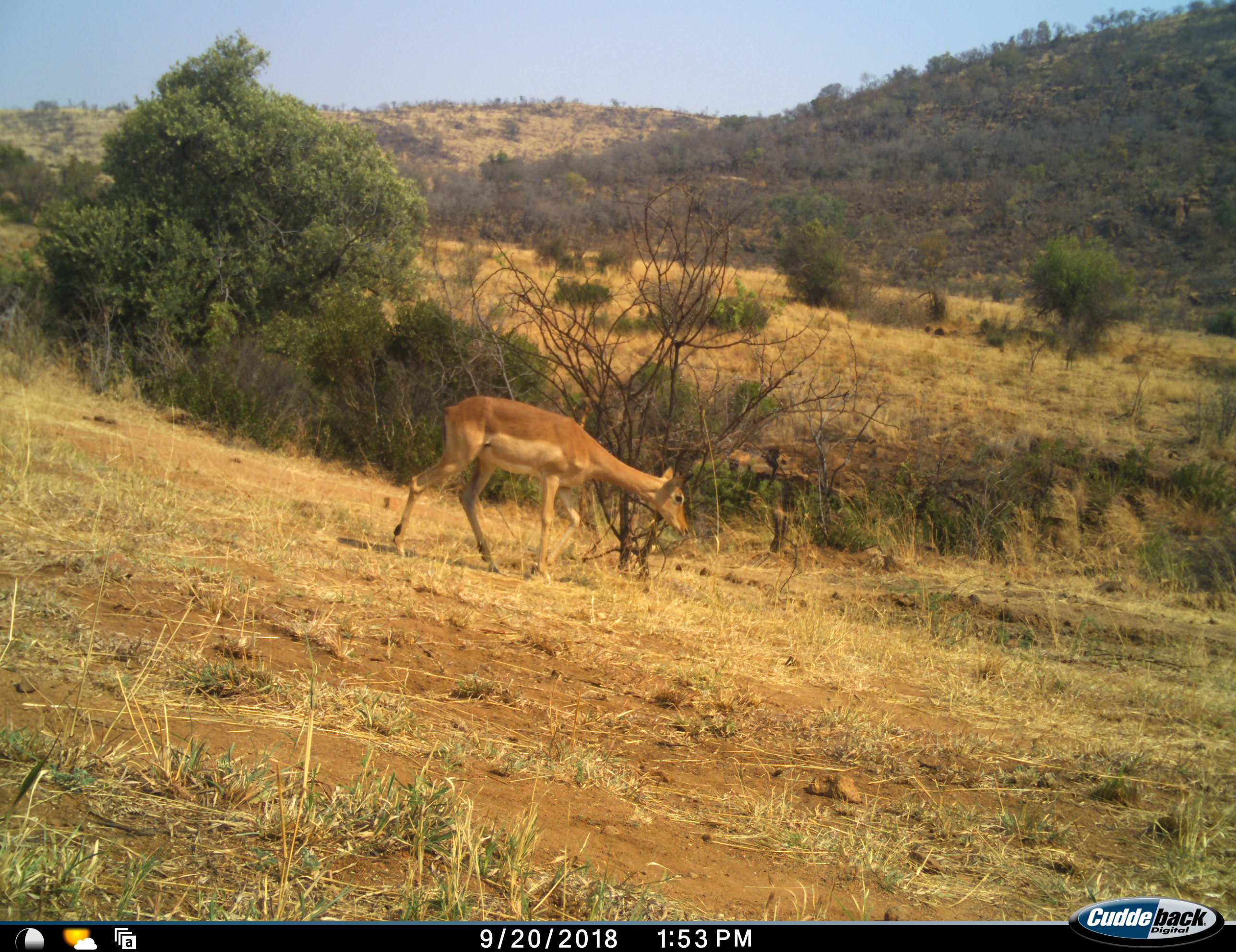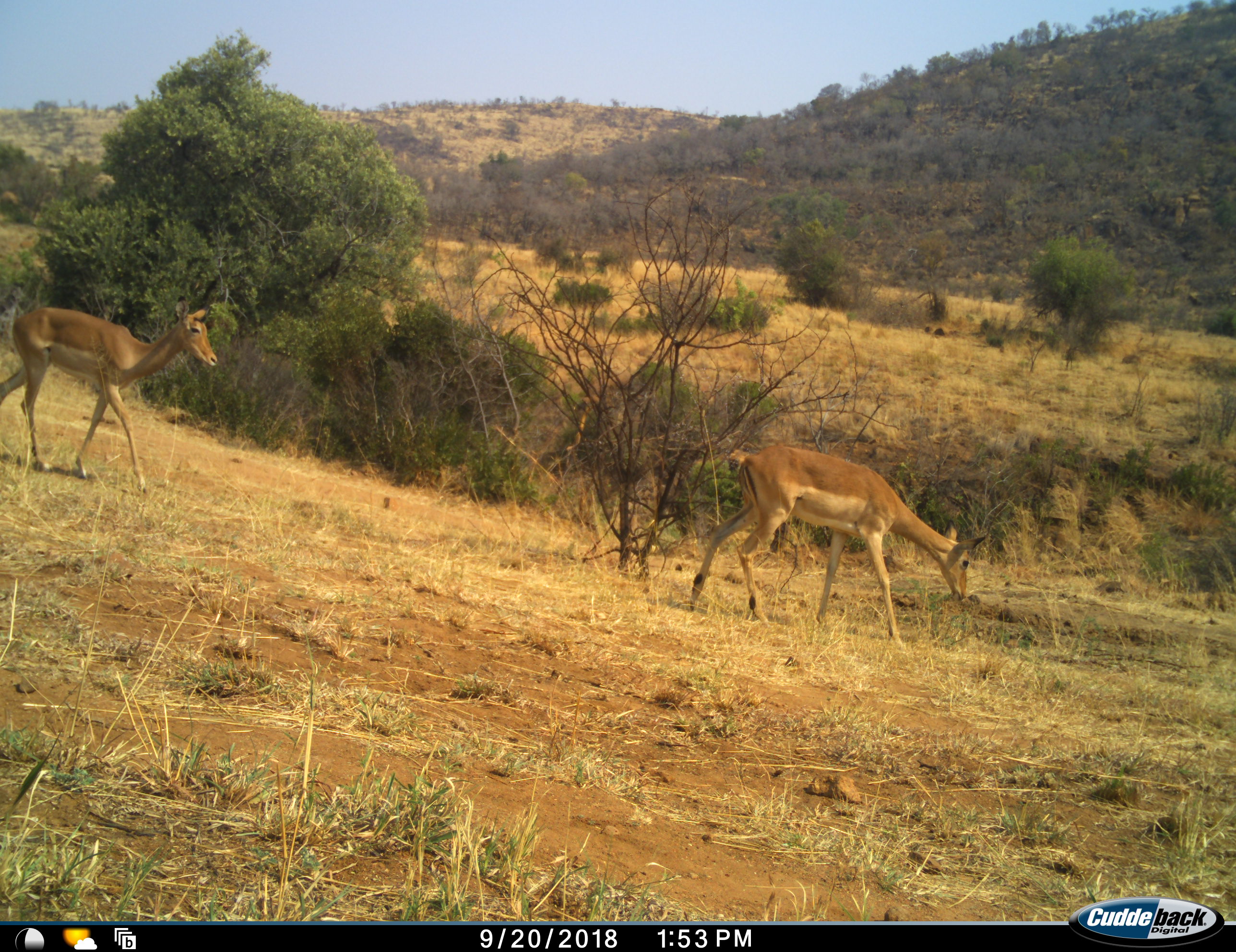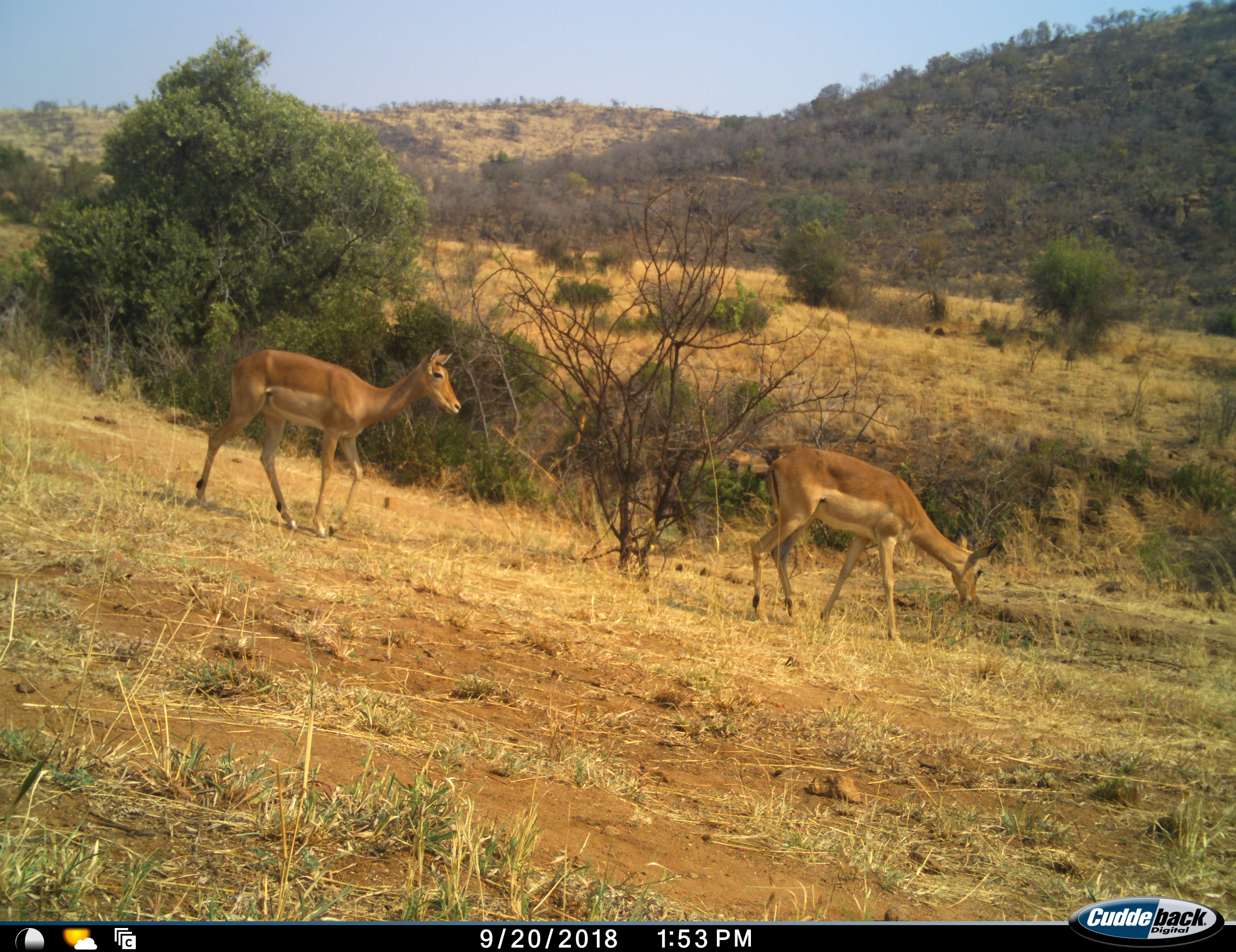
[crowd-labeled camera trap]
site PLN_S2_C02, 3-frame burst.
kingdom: Animalia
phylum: Chordata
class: Mammalia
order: Artiodactyla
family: Bovidae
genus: Aepyceros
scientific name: Aepyceros melampus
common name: impala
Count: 2.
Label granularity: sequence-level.